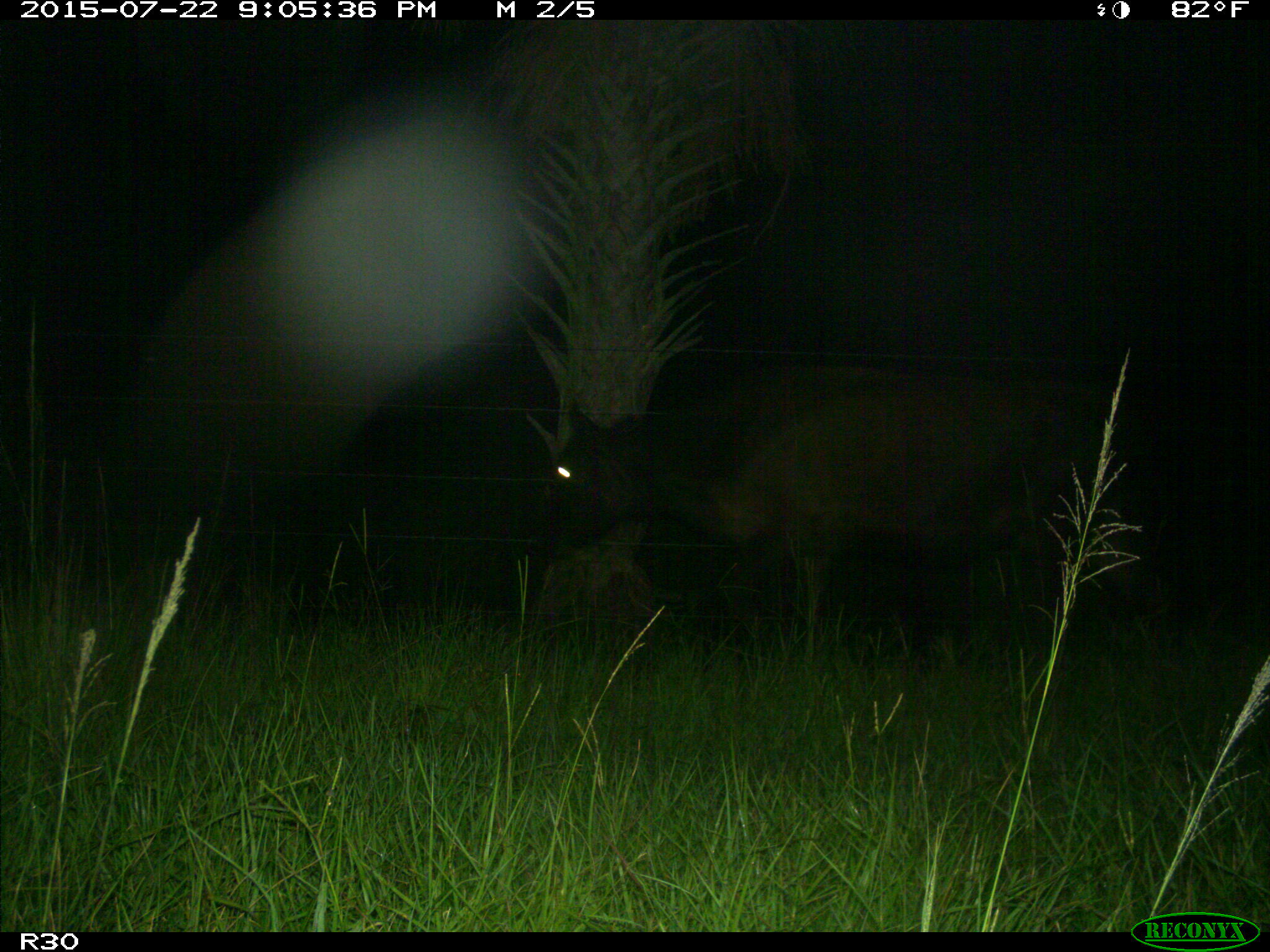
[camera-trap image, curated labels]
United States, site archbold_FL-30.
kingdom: Animalia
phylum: Chordata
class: Mammalia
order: Artiodactyla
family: Bovidae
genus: Bos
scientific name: Bos taurus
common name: domestic cow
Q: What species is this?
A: Bos taurus (domestic cow).